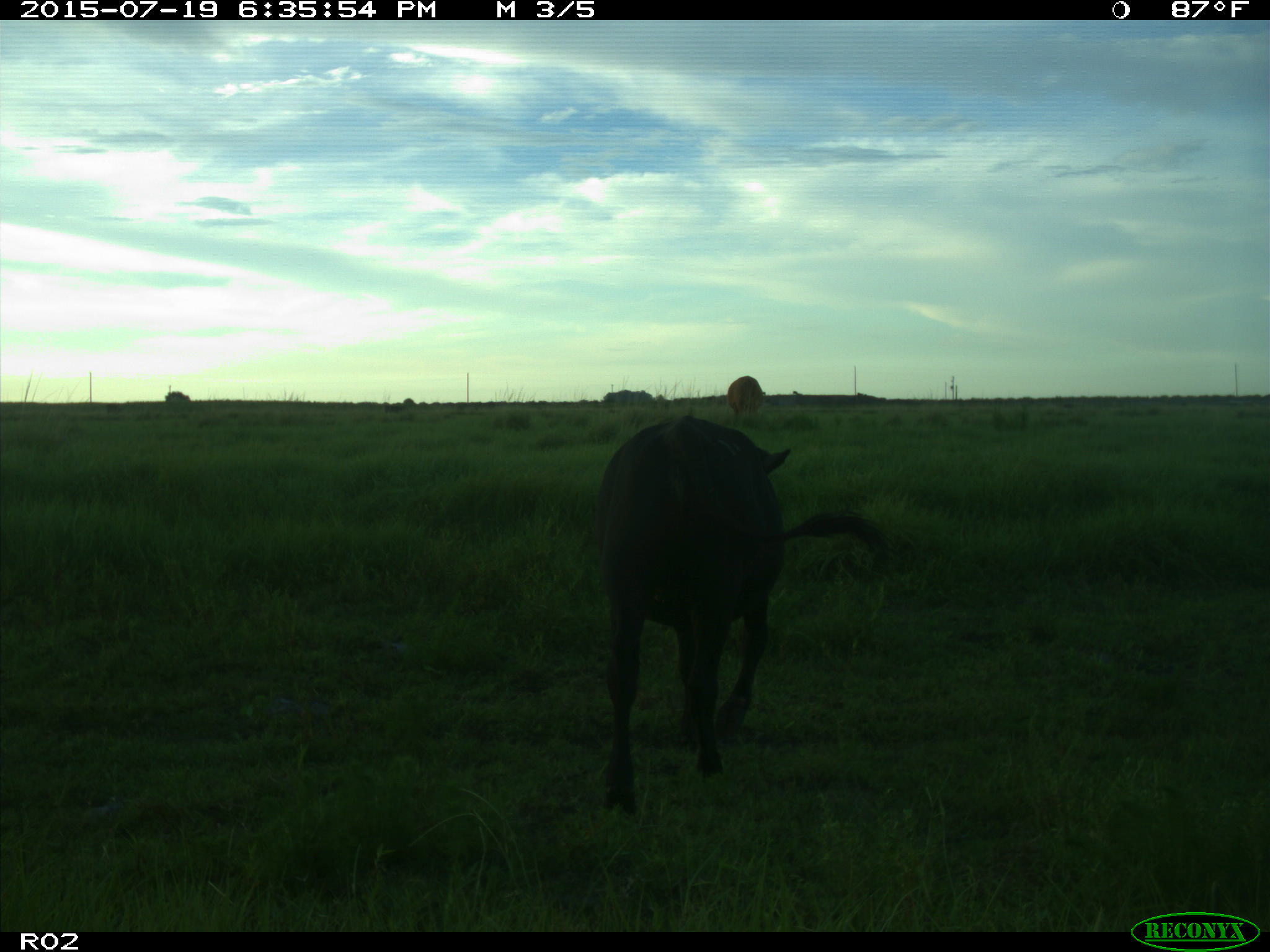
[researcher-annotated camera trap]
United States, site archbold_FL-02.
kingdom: Animalia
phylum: Chordata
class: Mammalia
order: Artiodactyla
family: Bovidae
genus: Bos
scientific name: Bos taurus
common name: domestic cow